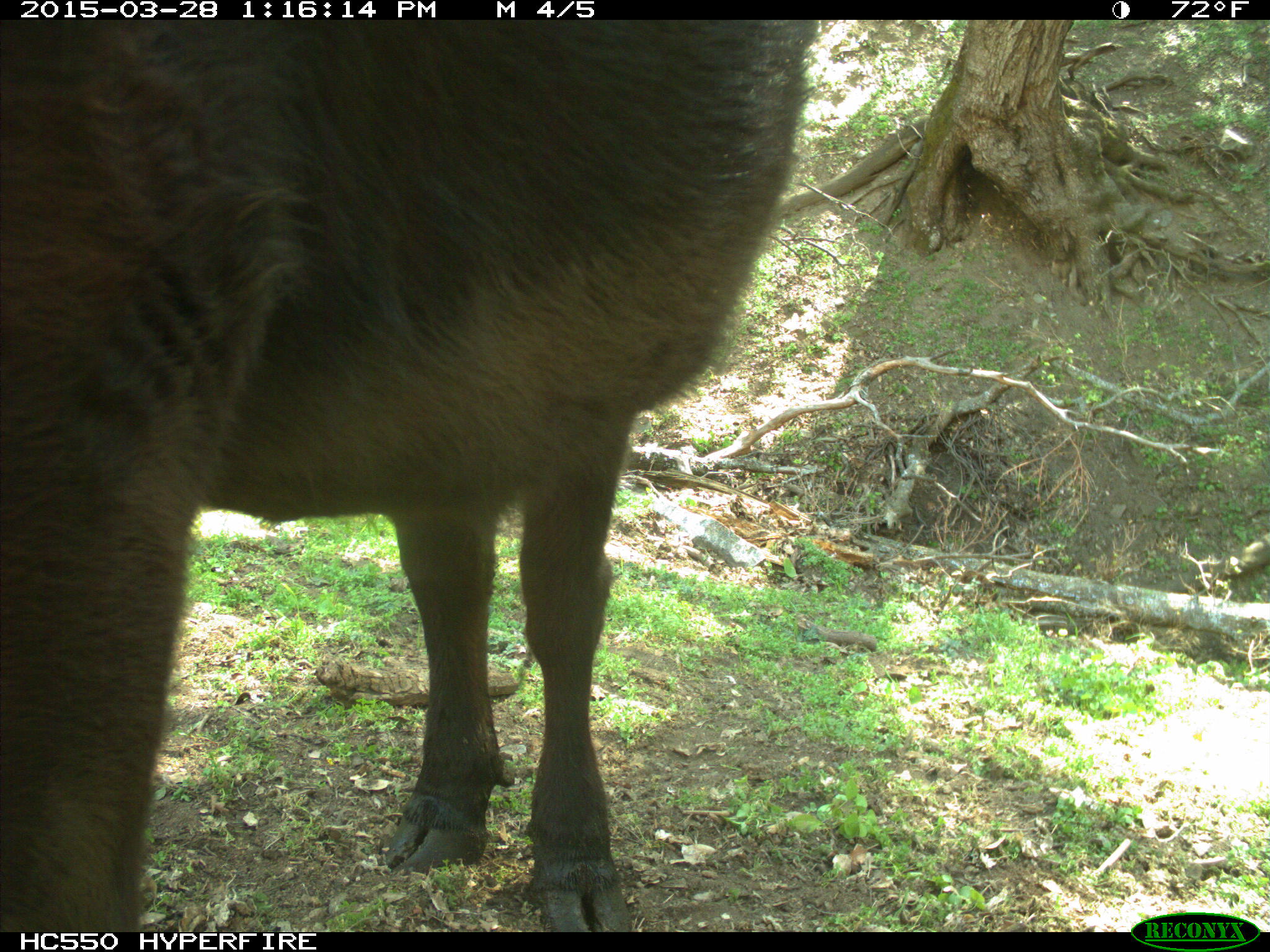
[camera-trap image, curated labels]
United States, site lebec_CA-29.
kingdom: Animalia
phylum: Chordata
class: Mammalia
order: Artiodactyla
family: Bovidae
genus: Bos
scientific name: Bos taurus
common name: domestic cow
Bos taurus (domestic cow).